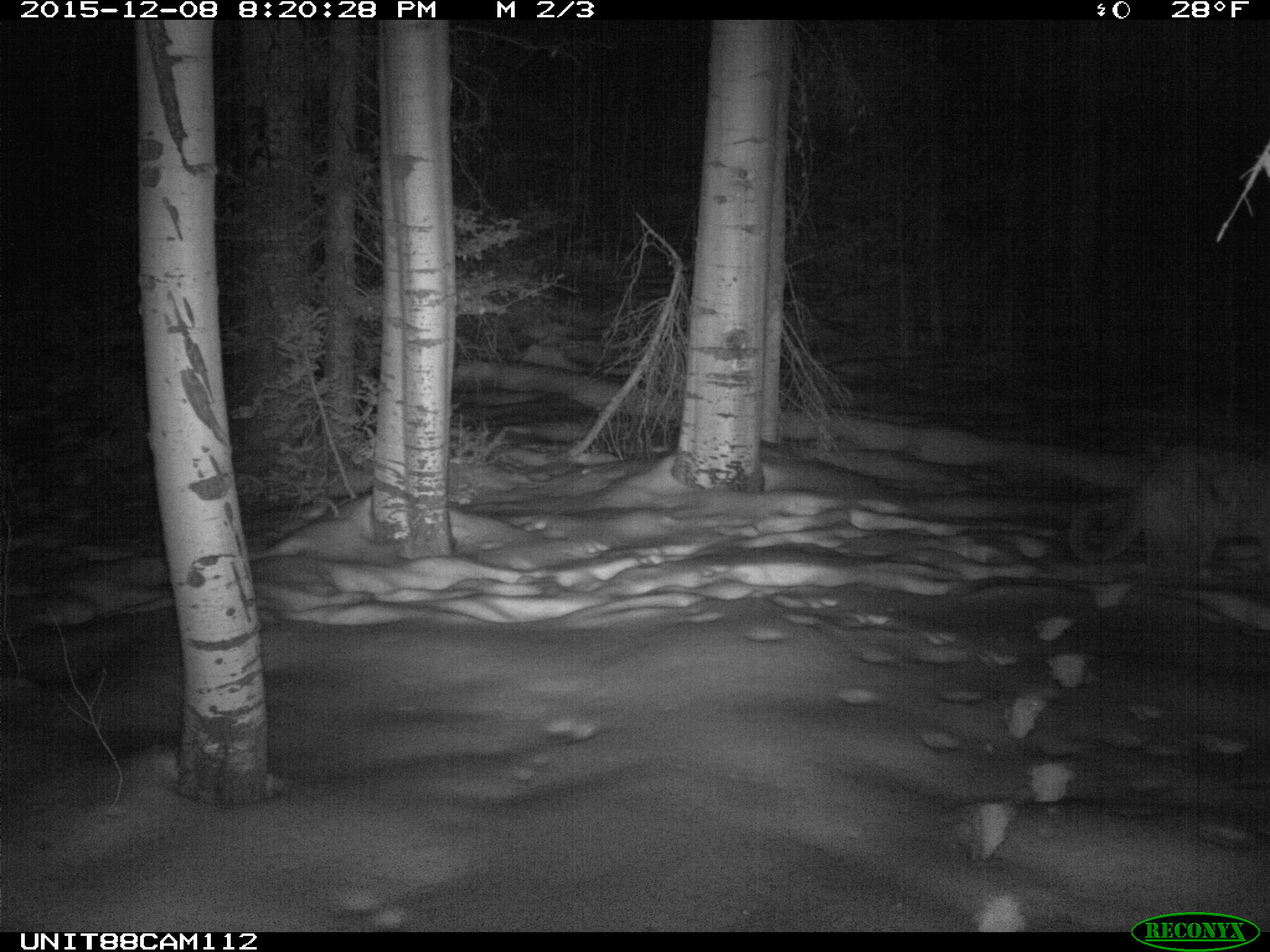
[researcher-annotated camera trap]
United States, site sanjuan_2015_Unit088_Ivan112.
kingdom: Animalia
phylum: Chordata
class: Mammalia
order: Carnivora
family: Felidae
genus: Puma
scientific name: Puma concolor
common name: mountain lion